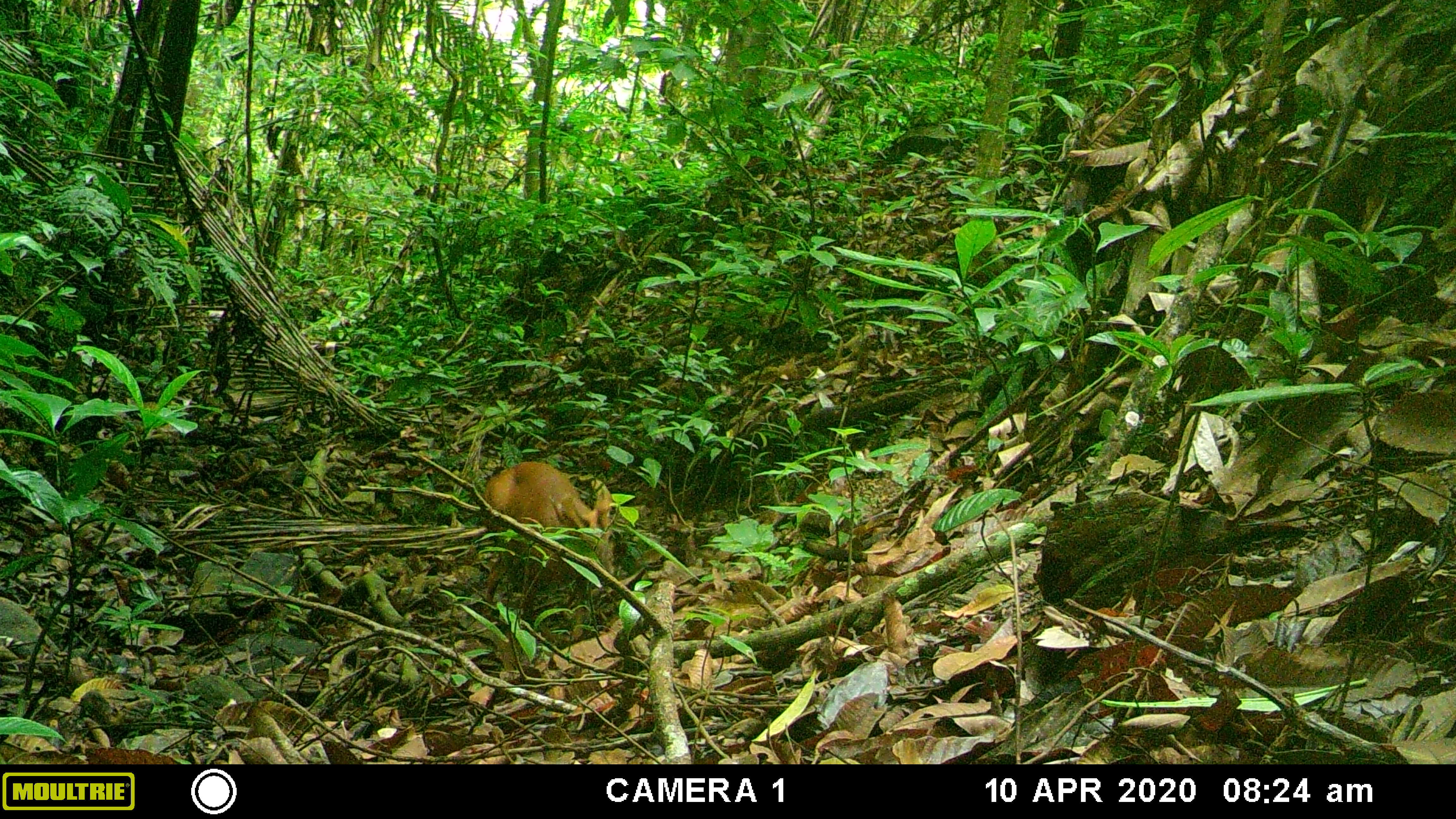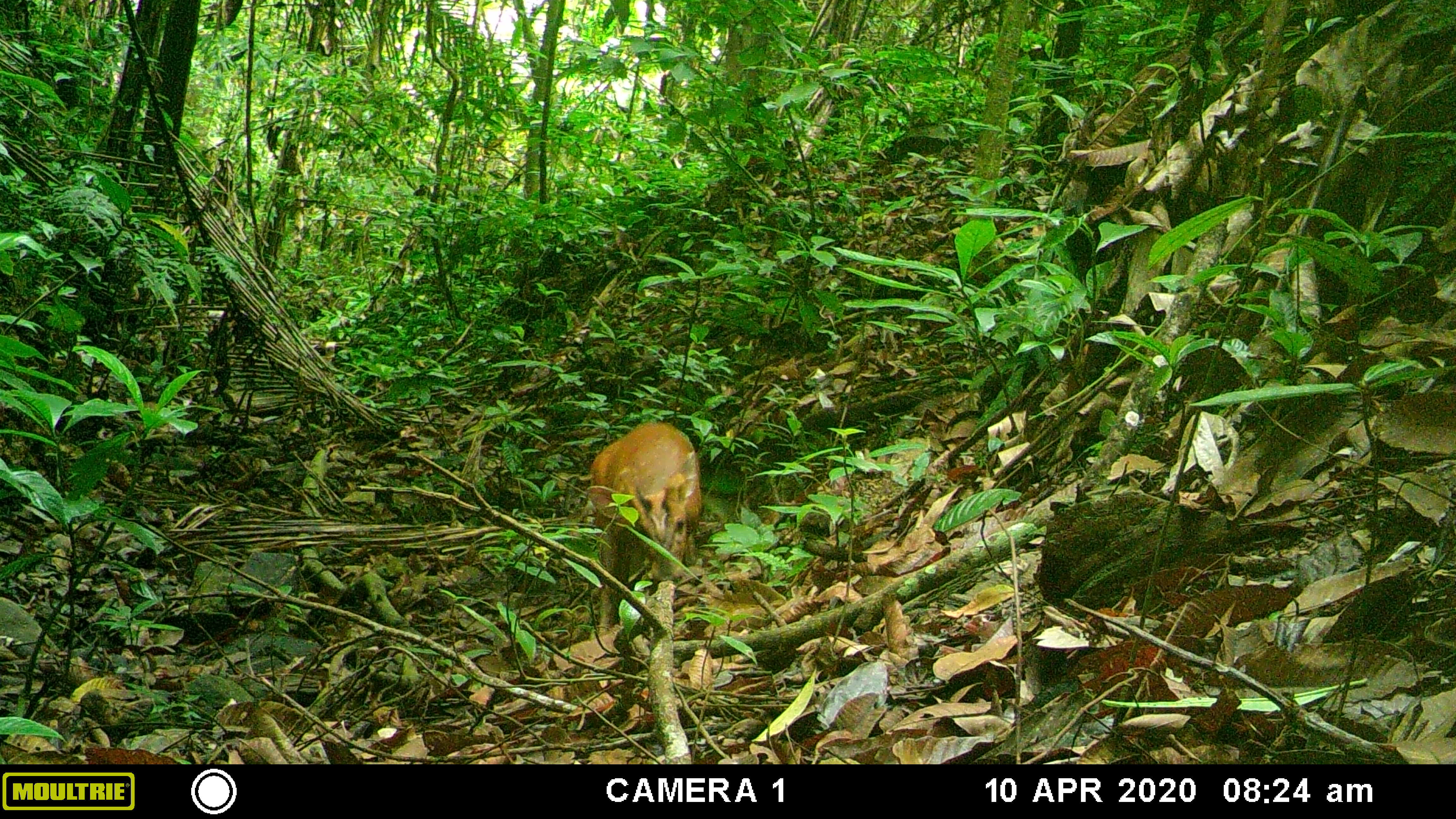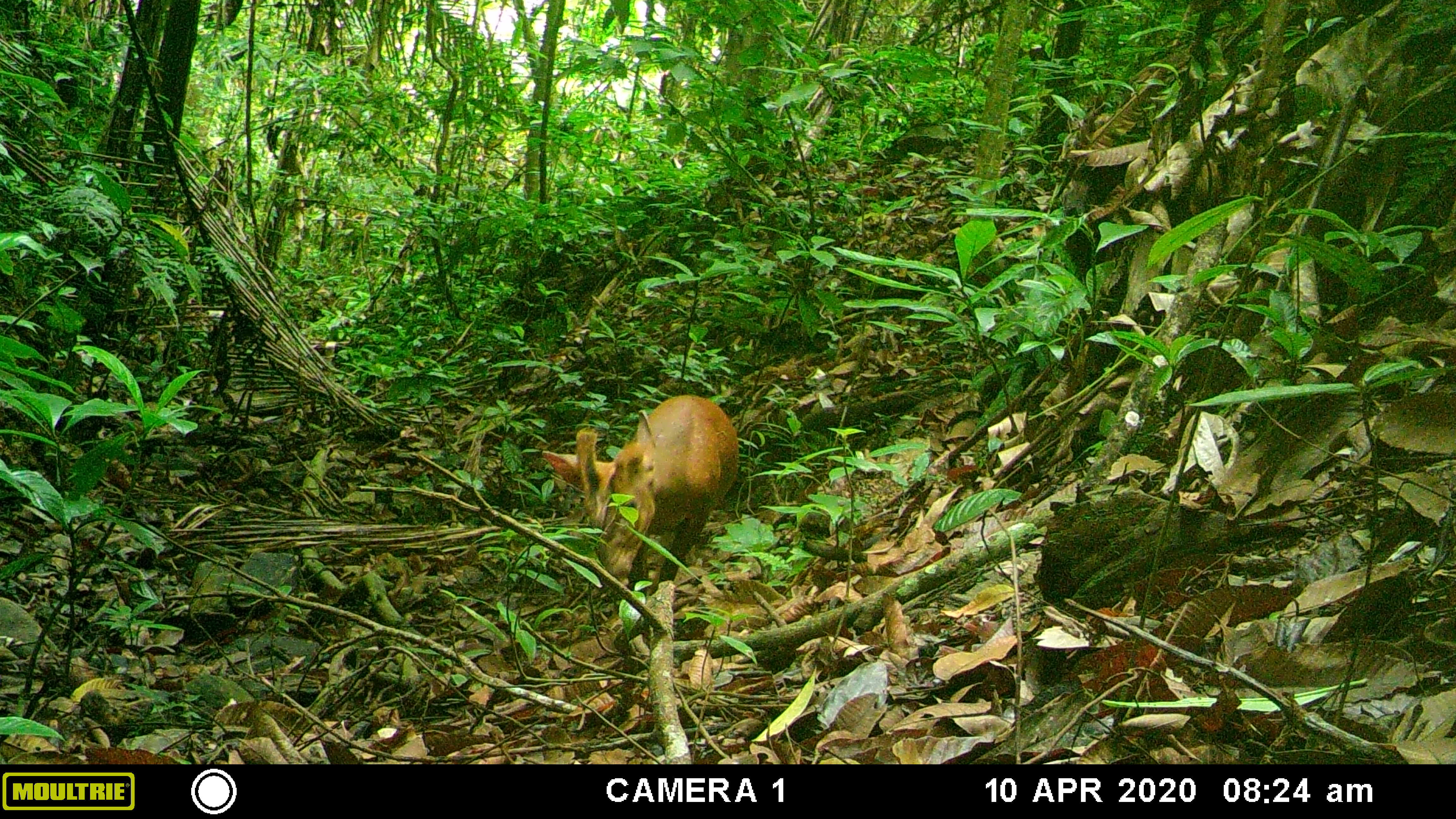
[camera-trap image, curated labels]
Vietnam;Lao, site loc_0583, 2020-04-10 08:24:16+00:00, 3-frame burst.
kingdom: Animalia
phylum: Chordata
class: Mammalia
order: Artiodactyla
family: Cervidae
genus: Muntiacus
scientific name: Muntiacus muntjak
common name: red muntjac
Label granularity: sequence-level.